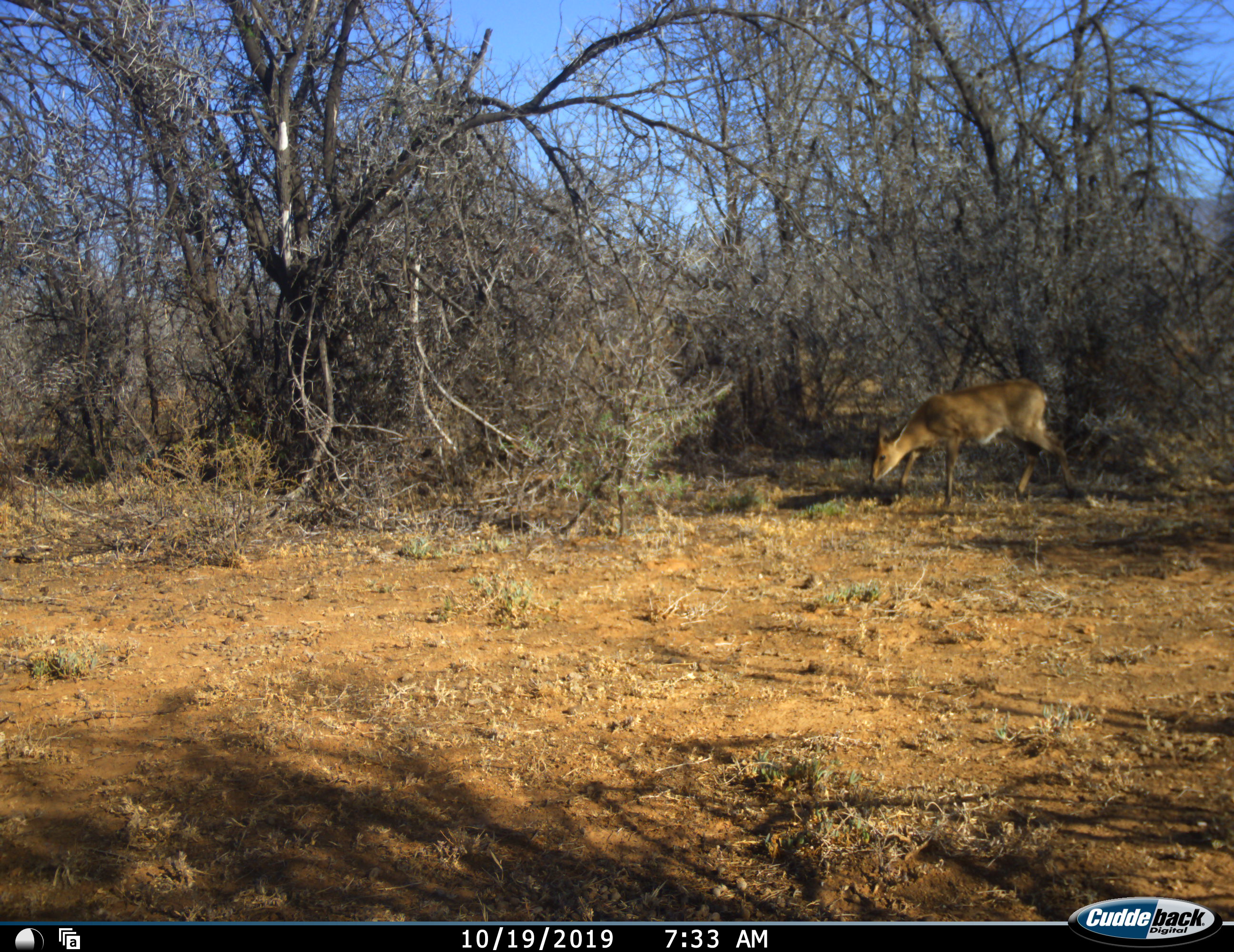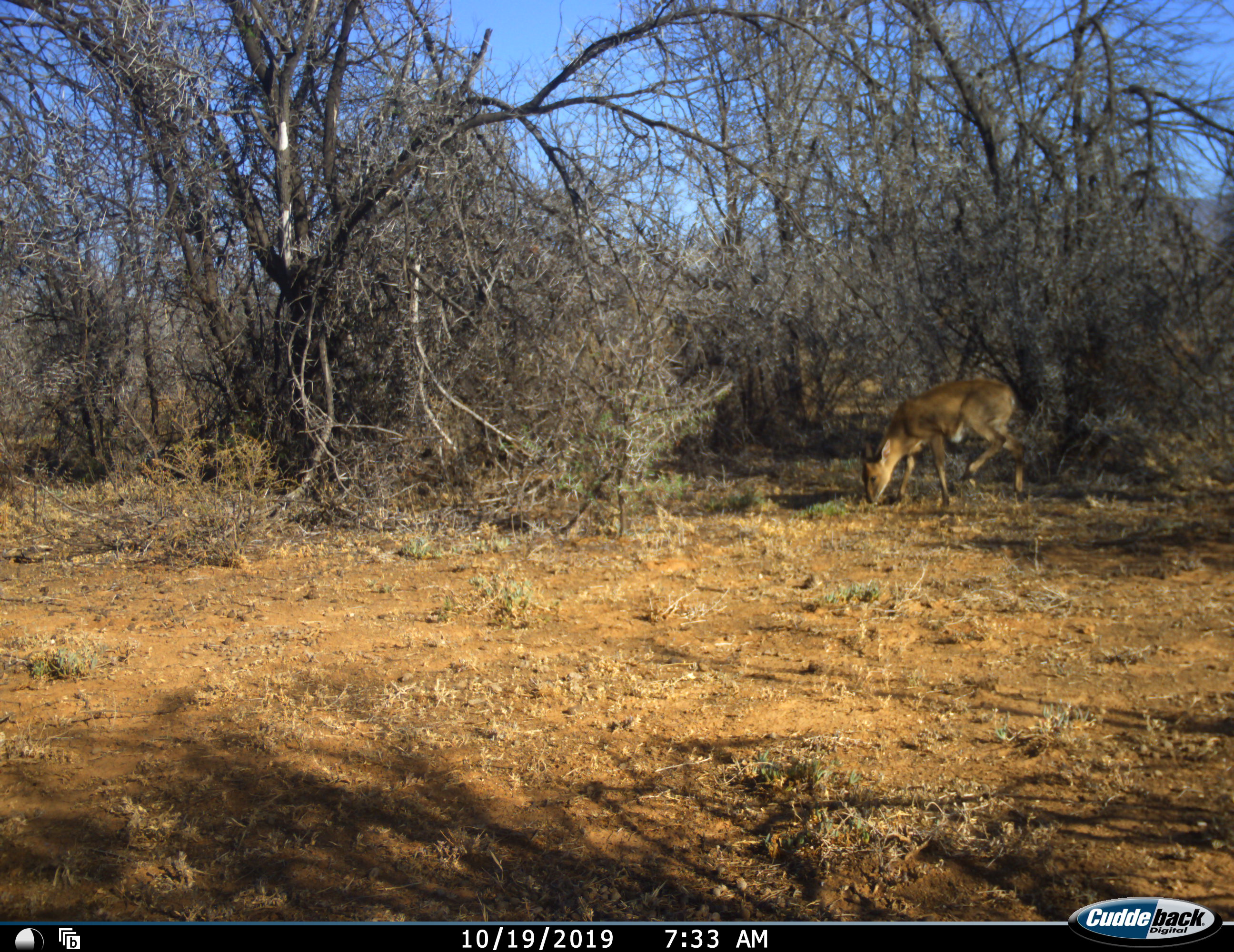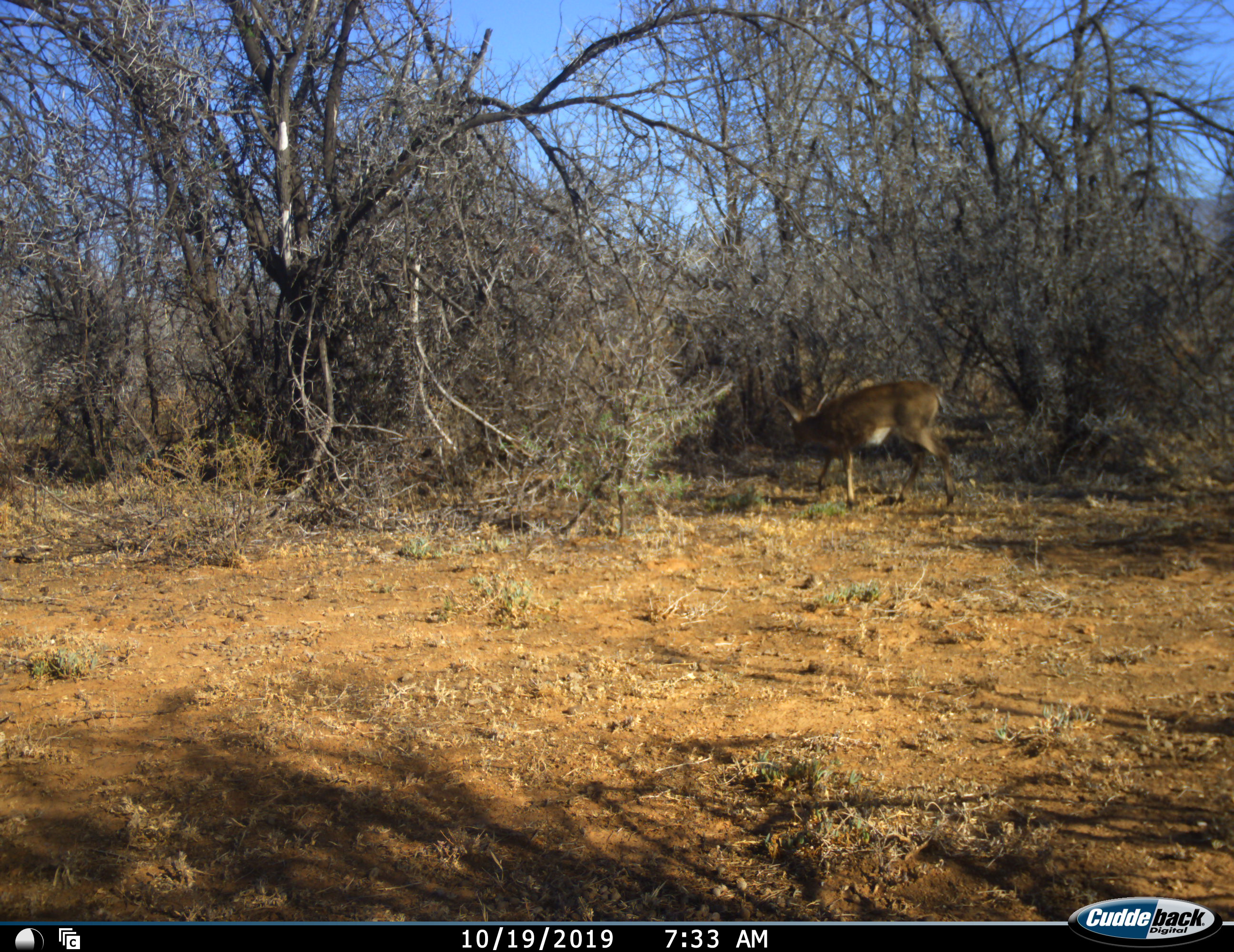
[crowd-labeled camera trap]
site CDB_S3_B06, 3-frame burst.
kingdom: Animalia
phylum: Chordata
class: Mammalia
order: Artiodactyla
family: Bovidae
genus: Sylvicapra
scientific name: Sylvicapra grimmia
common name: common duiker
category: duikercommongrey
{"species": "duikercommongrey (common duiker) (Sylvicapra grimmia)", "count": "1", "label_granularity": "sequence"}